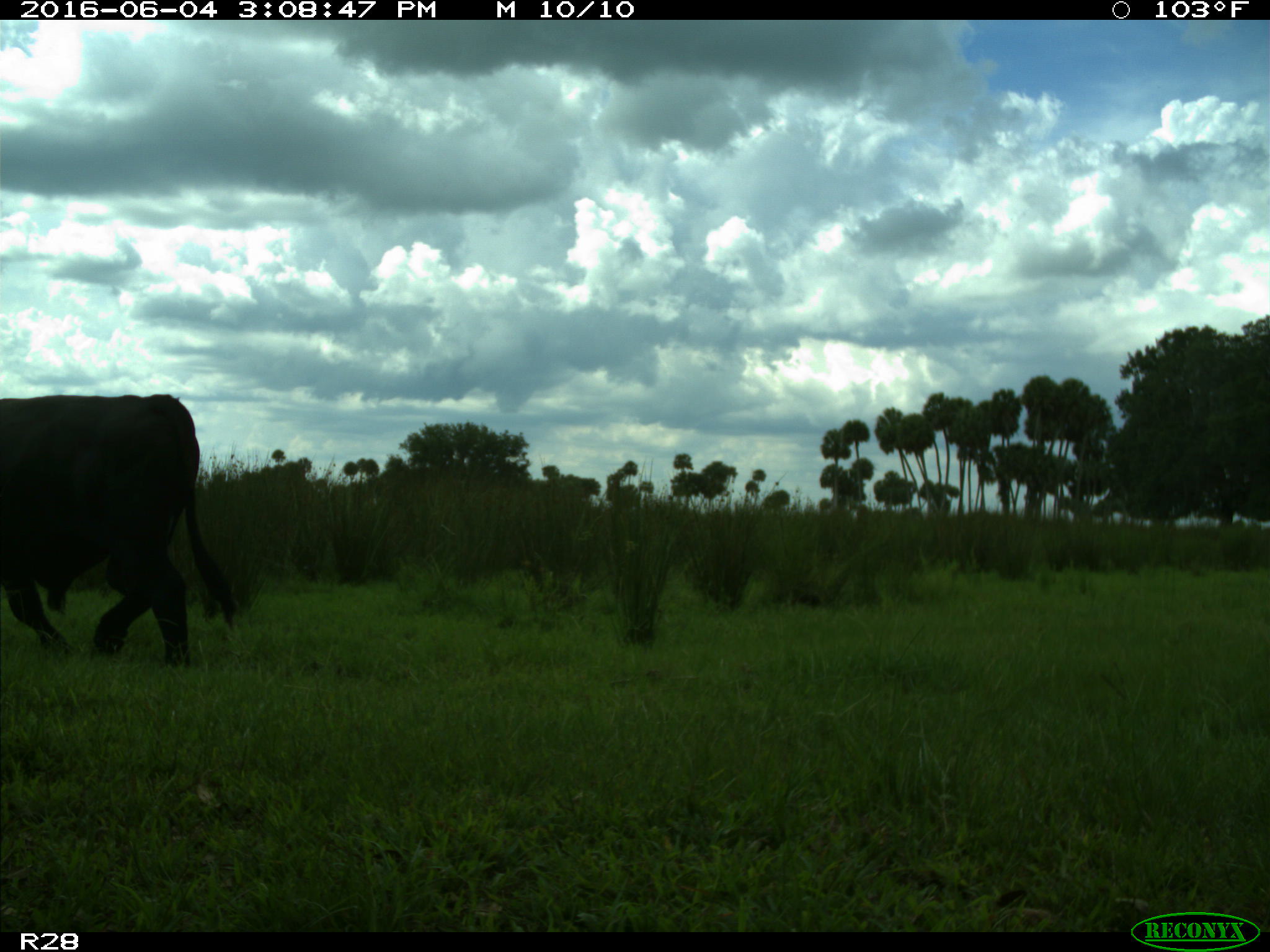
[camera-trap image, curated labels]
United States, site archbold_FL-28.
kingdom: Animalia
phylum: Chordata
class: Mammalia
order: Artiodactyla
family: Bovidae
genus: Bos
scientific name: Bos taurus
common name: domestic cow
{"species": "Bos taurus (domestic cow)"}